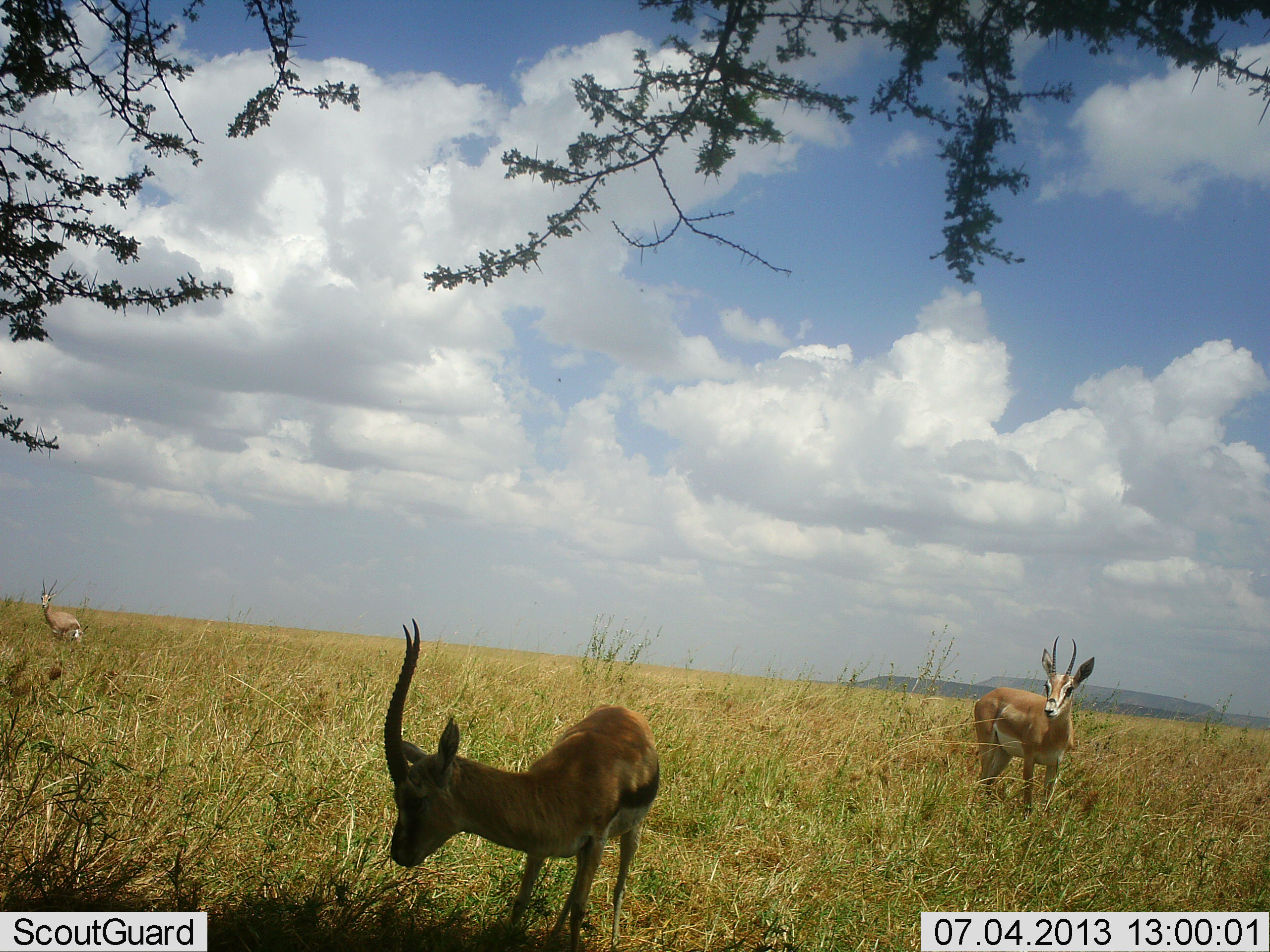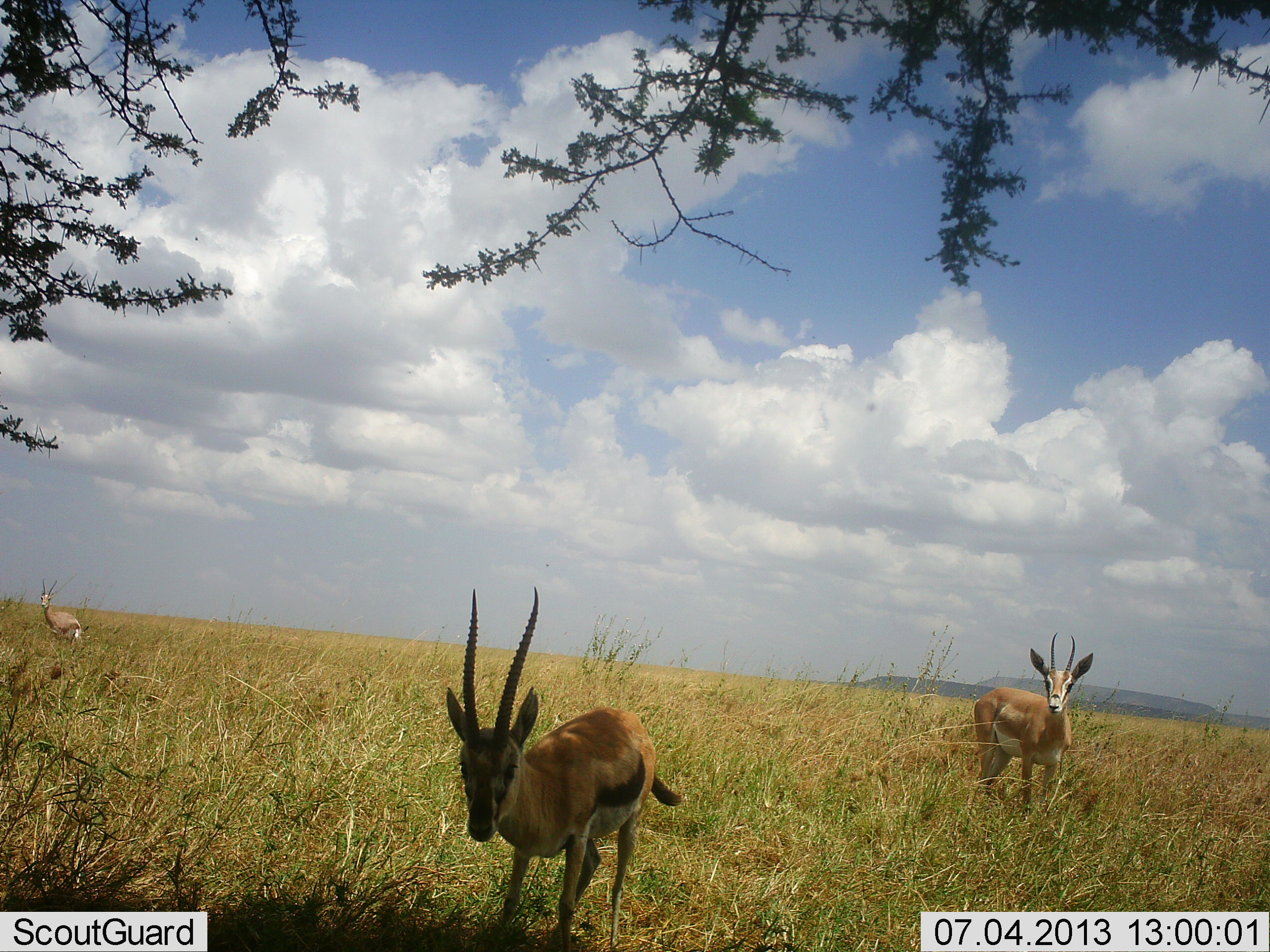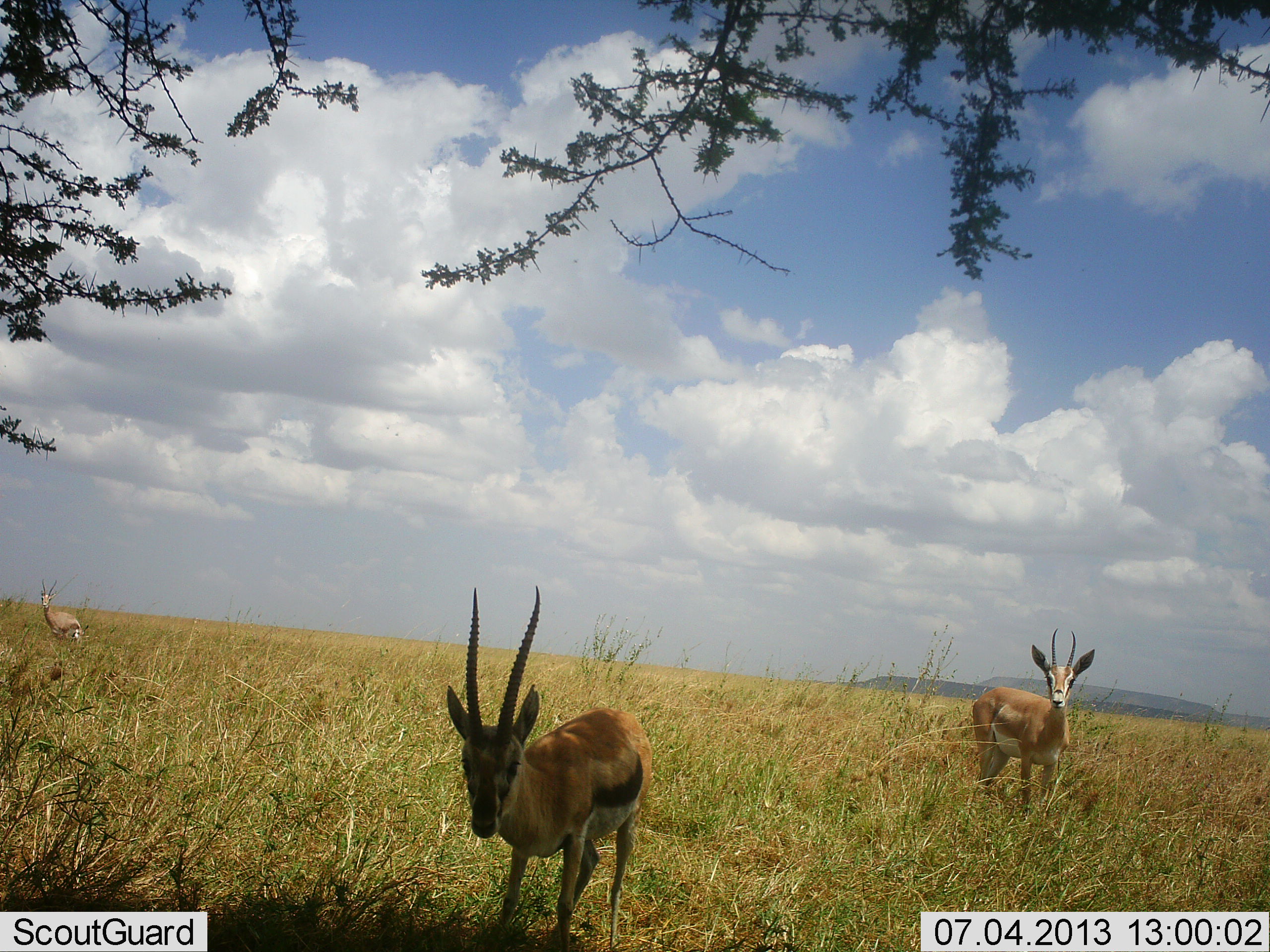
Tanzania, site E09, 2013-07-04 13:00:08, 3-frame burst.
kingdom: Animalia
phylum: Chordata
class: Mammalia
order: Artiodactyla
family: Bovidae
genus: Nanger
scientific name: Nanger granti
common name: grant's gazelle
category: gazellegrants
Gazellegrants (grant's gazelle) (Nanger granti), count 2. Behavior (volunteer vote fractions): standing 96%, resting 0%, moving 4%, interacting 0%. Young present (vote fraction): 0%. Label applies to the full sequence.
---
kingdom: Animalia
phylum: Chordata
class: Mammalia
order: Artiodactyla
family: Bovidae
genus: Eudorcas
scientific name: Eudorcas thomsonii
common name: thomson's gazelle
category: gazellethomsons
Gazellethomsons (thomson's gazelle) (Eudorcas thomsonii), count 1. Behavior (volunteer vote fractions): standing 93%, resting 0%, moving 3%, interacting 0%. Young present (vote fraction): 0%. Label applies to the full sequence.